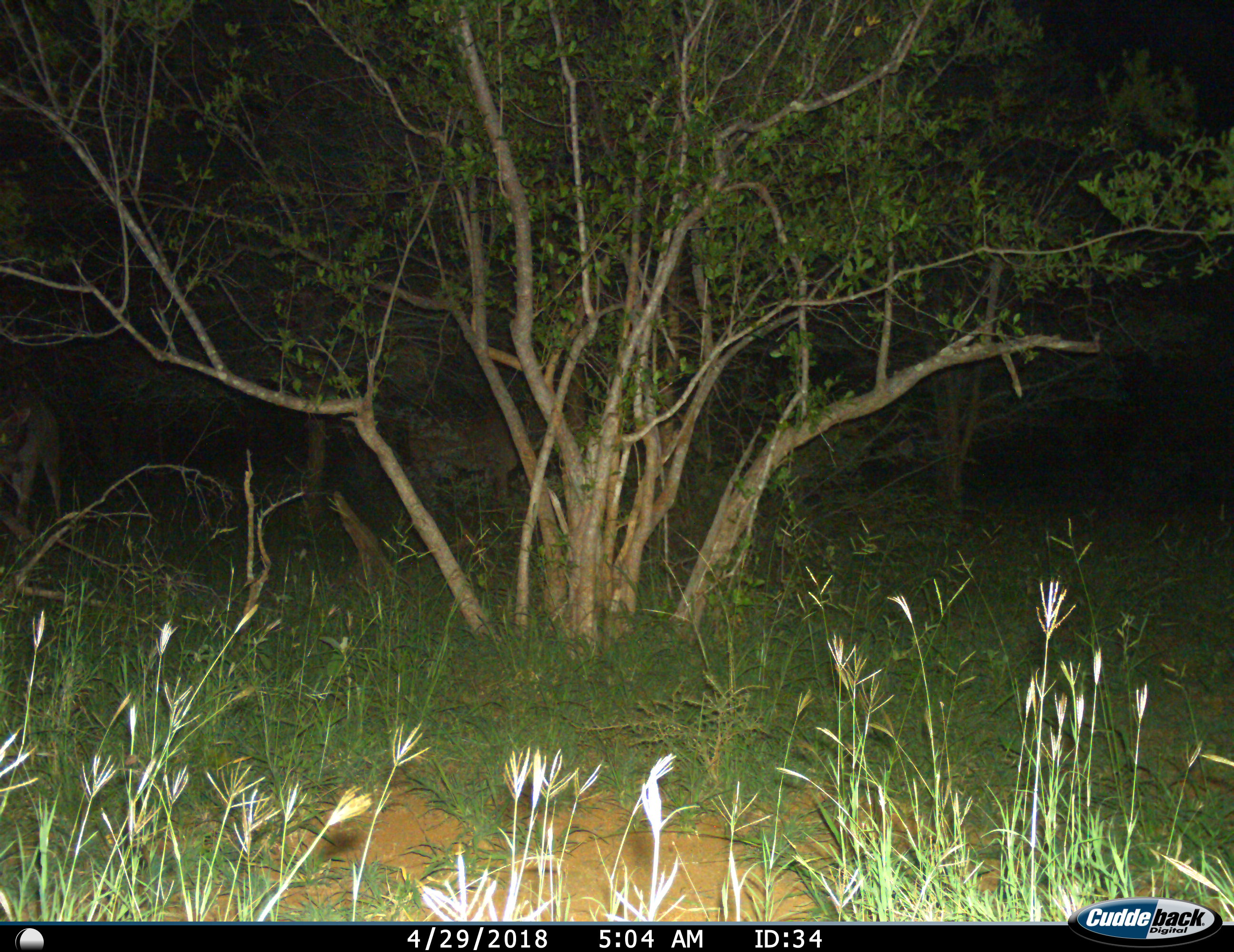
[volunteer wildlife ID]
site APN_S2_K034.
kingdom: Animalia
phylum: Chordata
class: Mammalia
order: Artiodactyla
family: Bovidae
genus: Tragelaphus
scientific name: Tragelaphus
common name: kudu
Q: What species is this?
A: Kudu (Tragelaphus).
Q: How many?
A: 2.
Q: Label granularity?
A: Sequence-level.